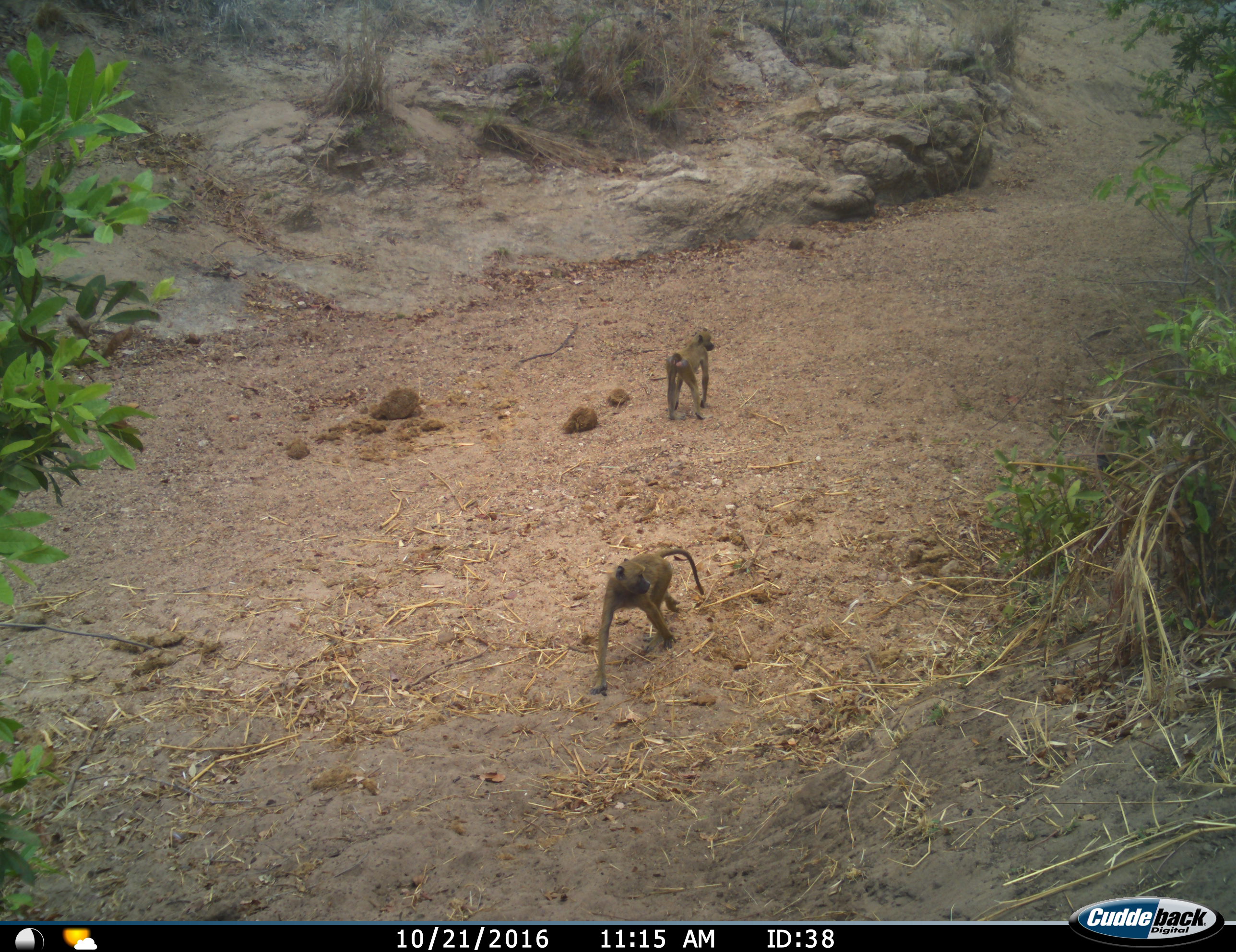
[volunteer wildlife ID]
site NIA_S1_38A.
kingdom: Animalia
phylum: Chordata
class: Mammalia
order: Primates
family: Cercopithecidae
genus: Papio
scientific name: Papio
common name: baboon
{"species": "baboon (Papio)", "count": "2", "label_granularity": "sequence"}